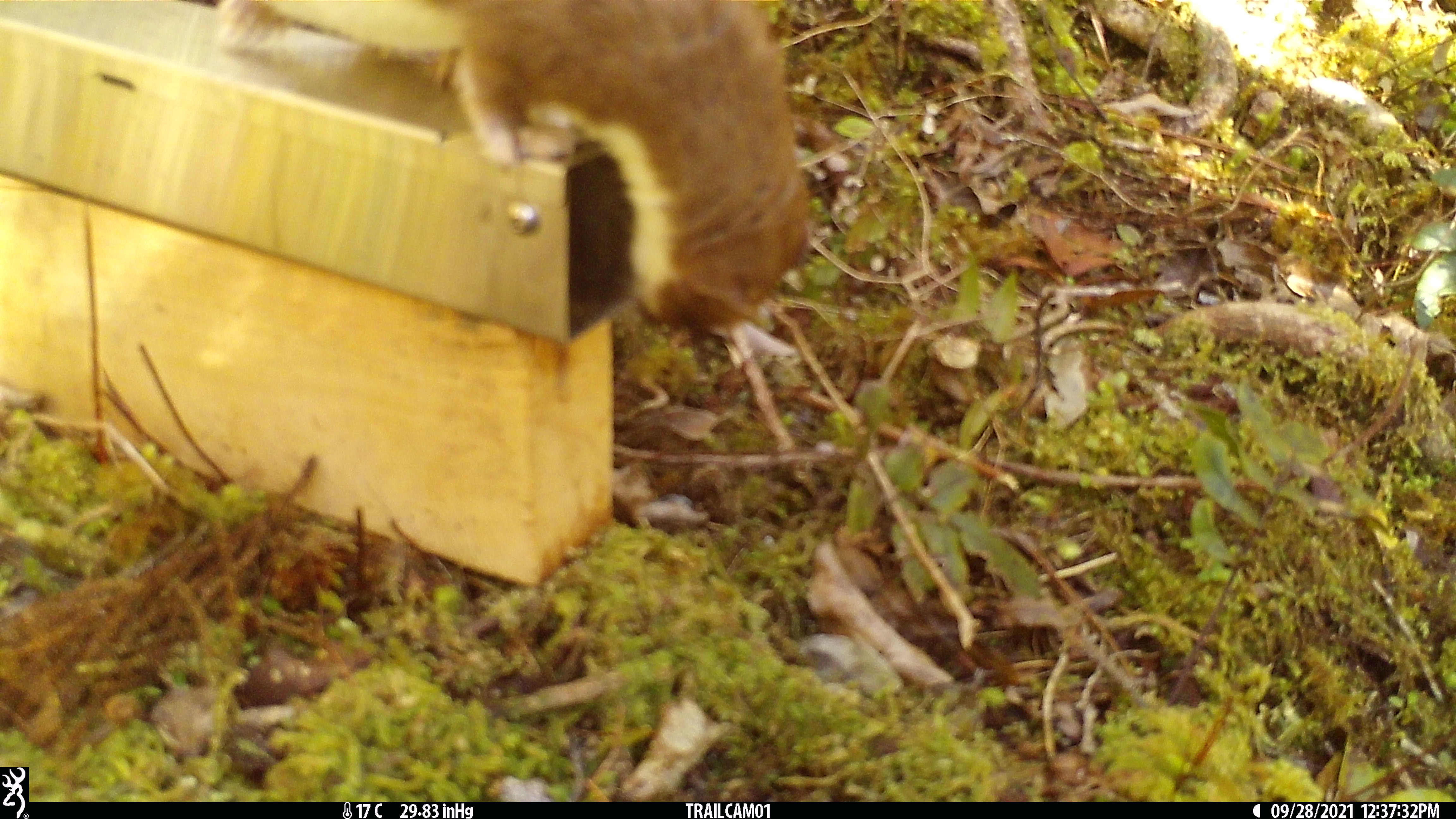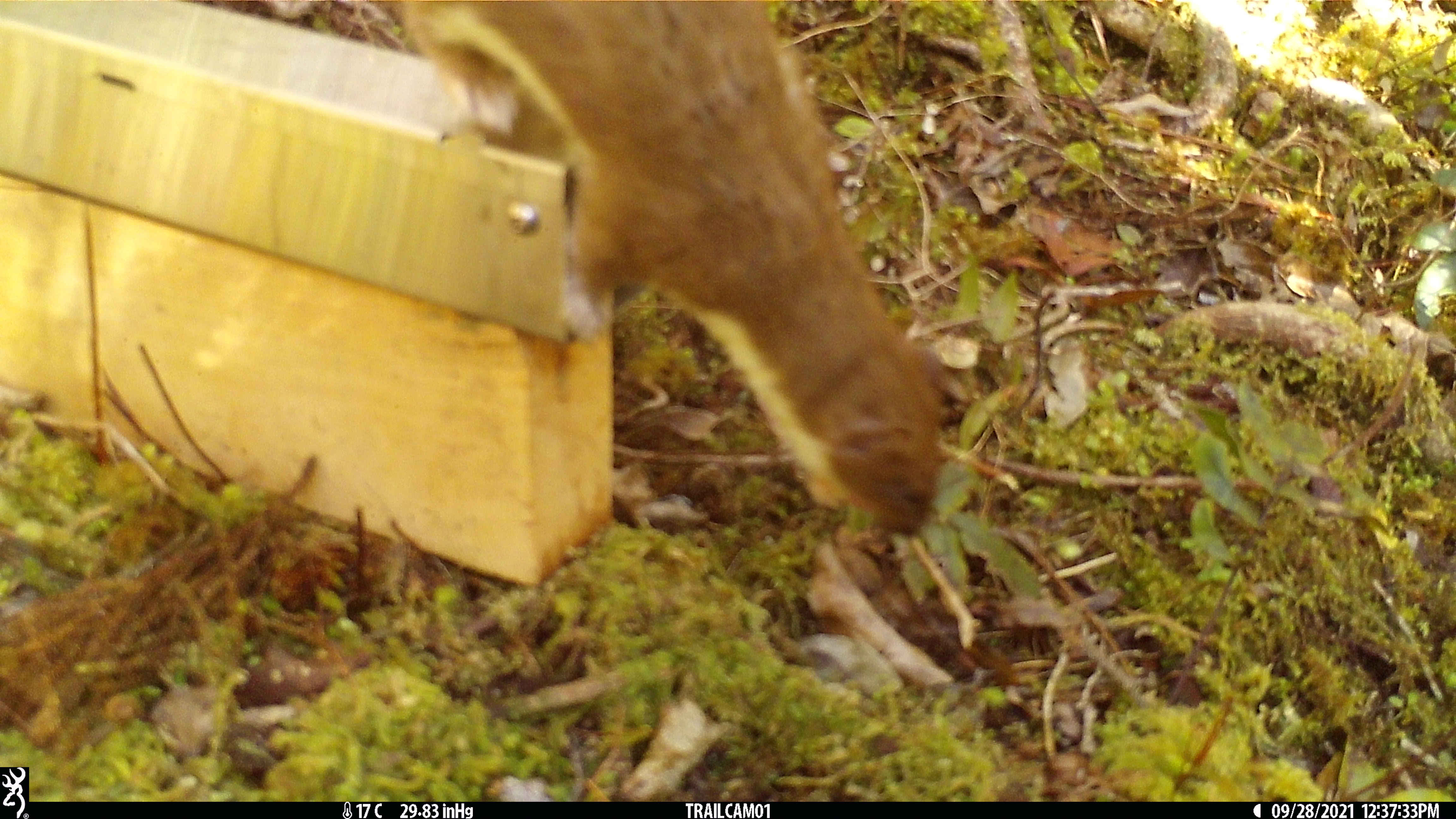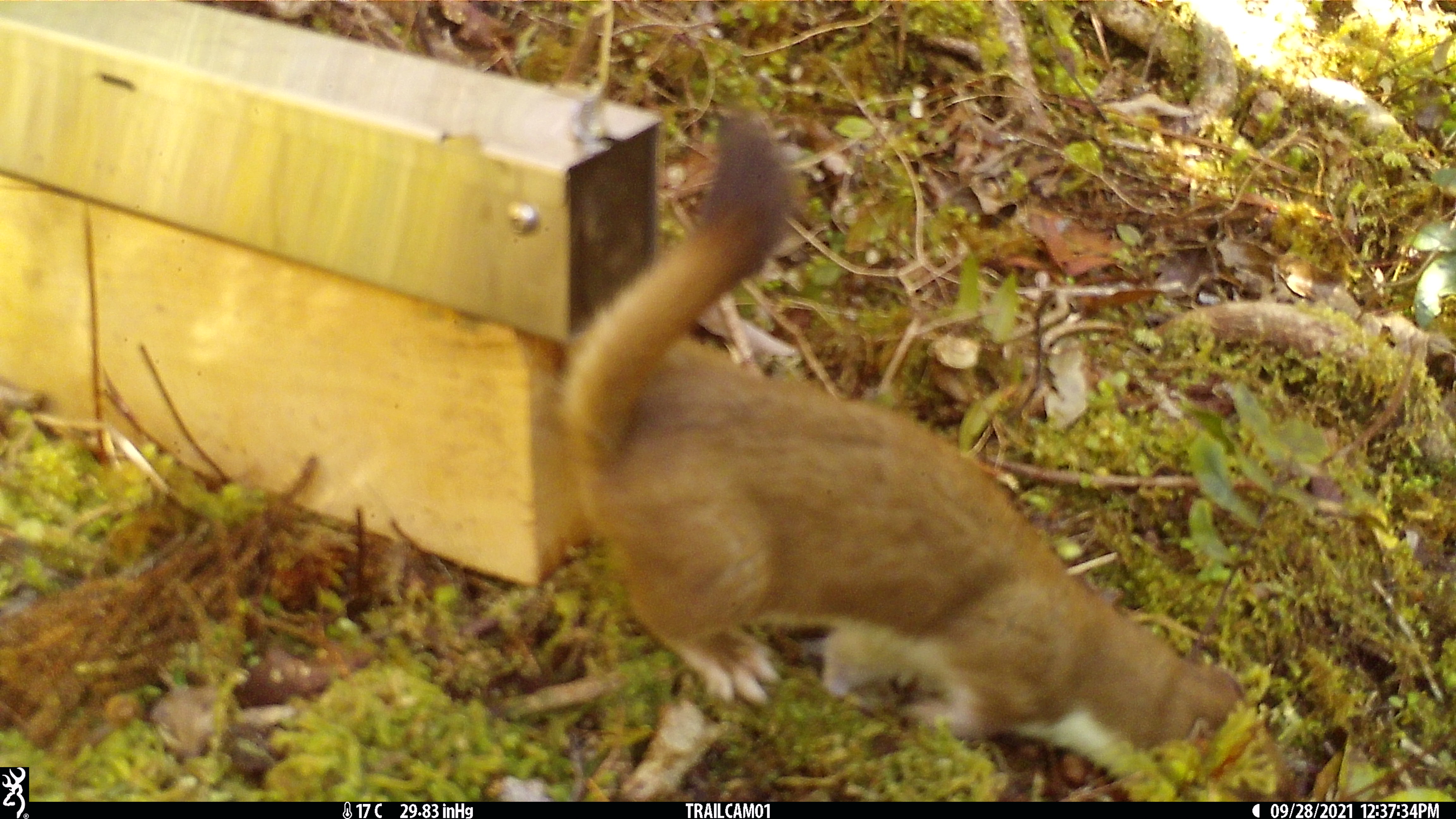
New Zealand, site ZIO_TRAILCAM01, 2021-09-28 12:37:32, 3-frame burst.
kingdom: Animalia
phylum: Chordata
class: Mammalia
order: Carnivora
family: Mustelidae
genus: Mustela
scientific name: Mustela erminea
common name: stoat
Stoat (Mustela erminea).